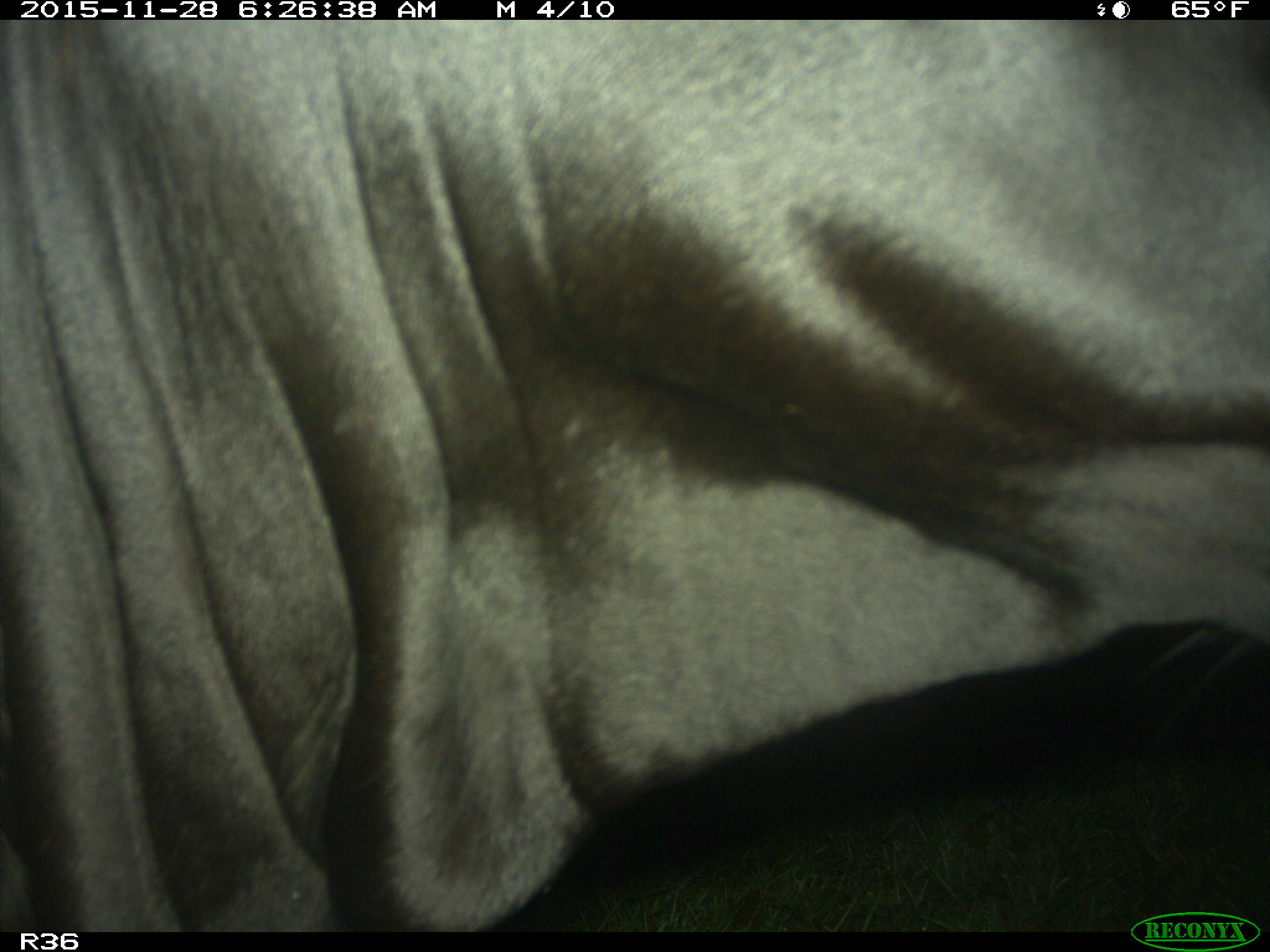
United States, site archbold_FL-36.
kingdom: Animalia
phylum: Chordata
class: Mammalia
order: Artiodactyla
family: Bovidae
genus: Bos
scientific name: Bos taurus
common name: domestic cow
Bos taurus (domestic cow).